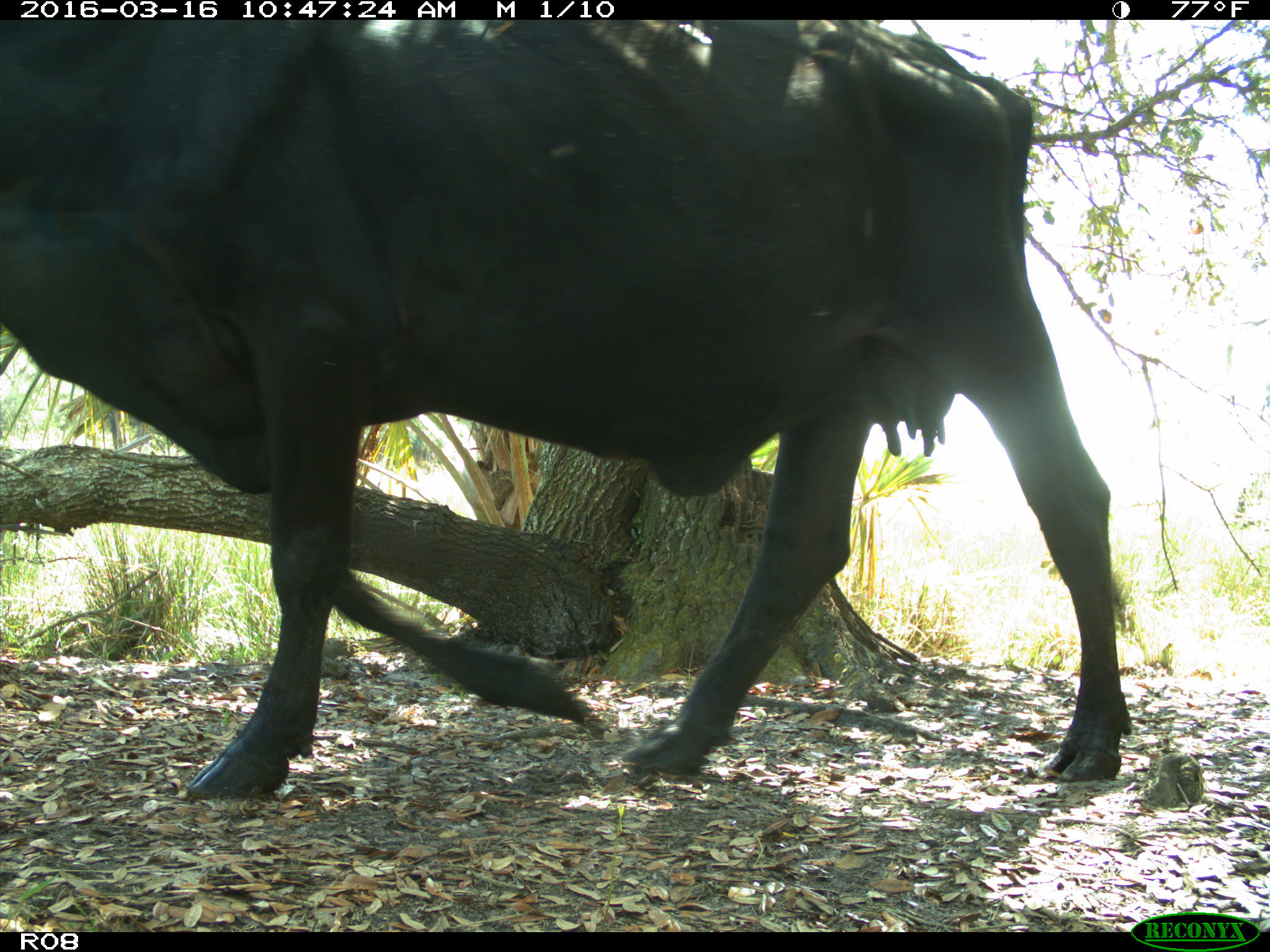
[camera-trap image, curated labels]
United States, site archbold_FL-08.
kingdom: Animalia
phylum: Chordata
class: Mammalia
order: Artiodactyla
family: Bovidae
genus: Bos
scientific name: Bos taurus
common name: domestic cow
Bos taurus (domestic cow).